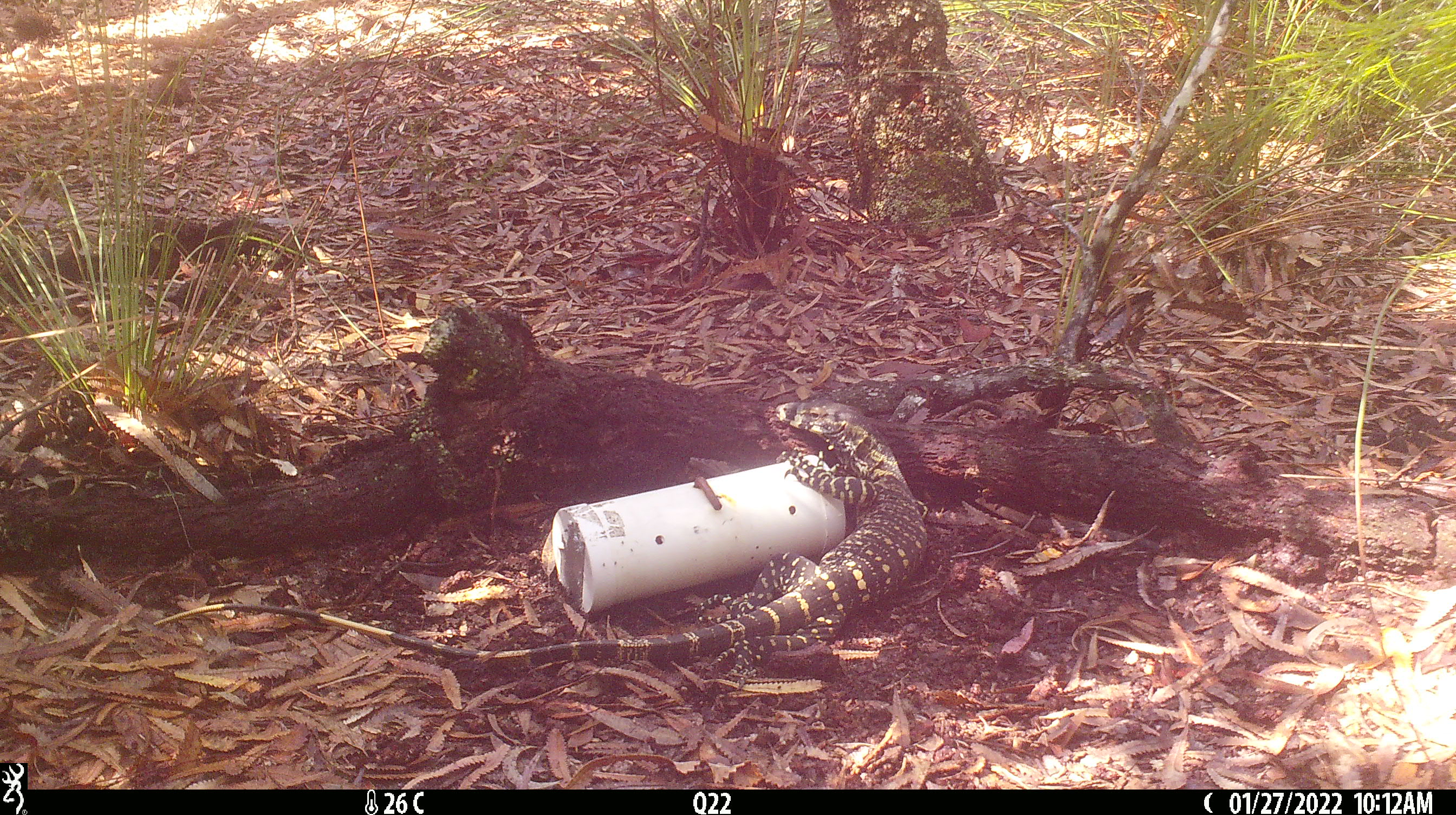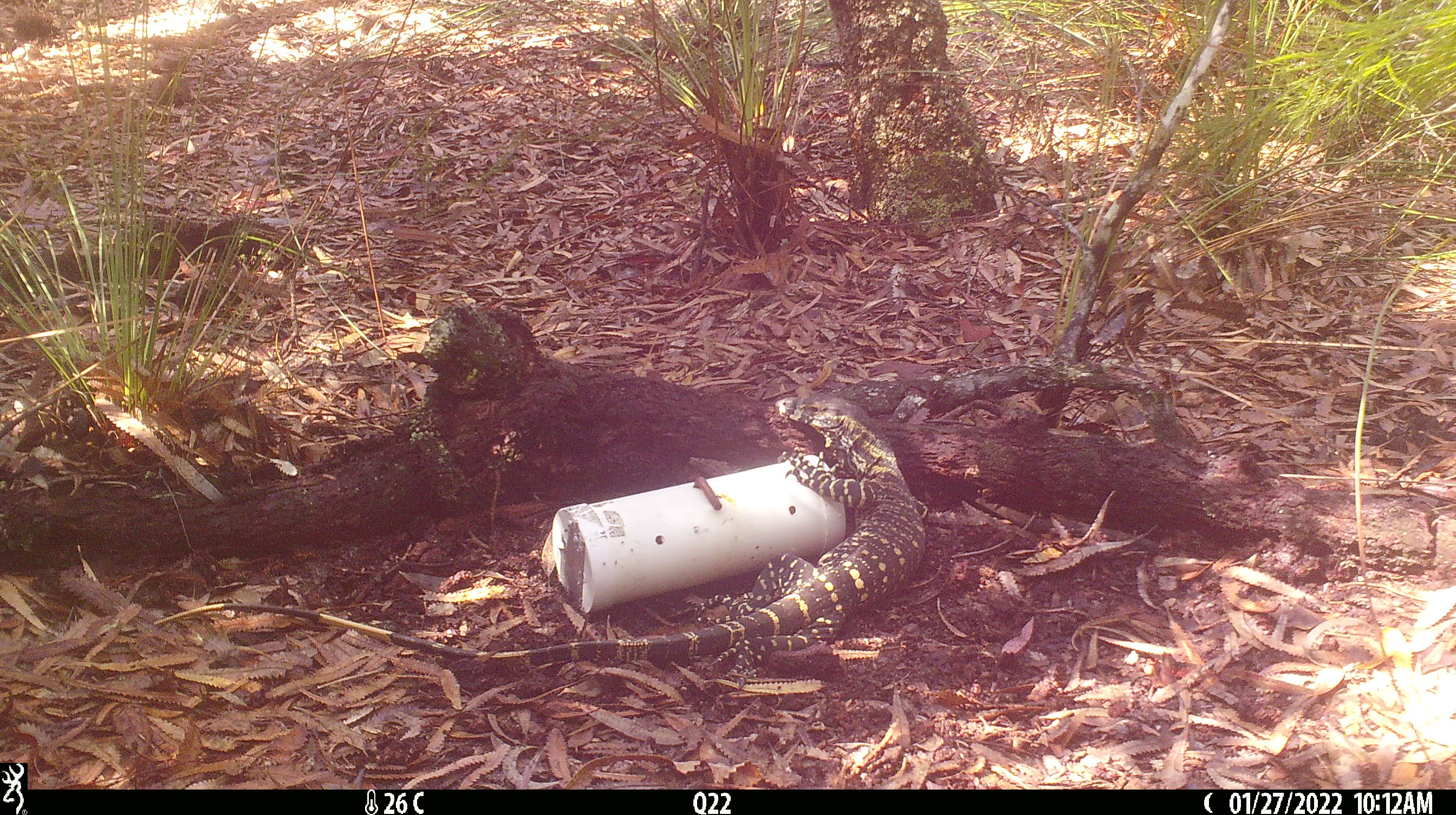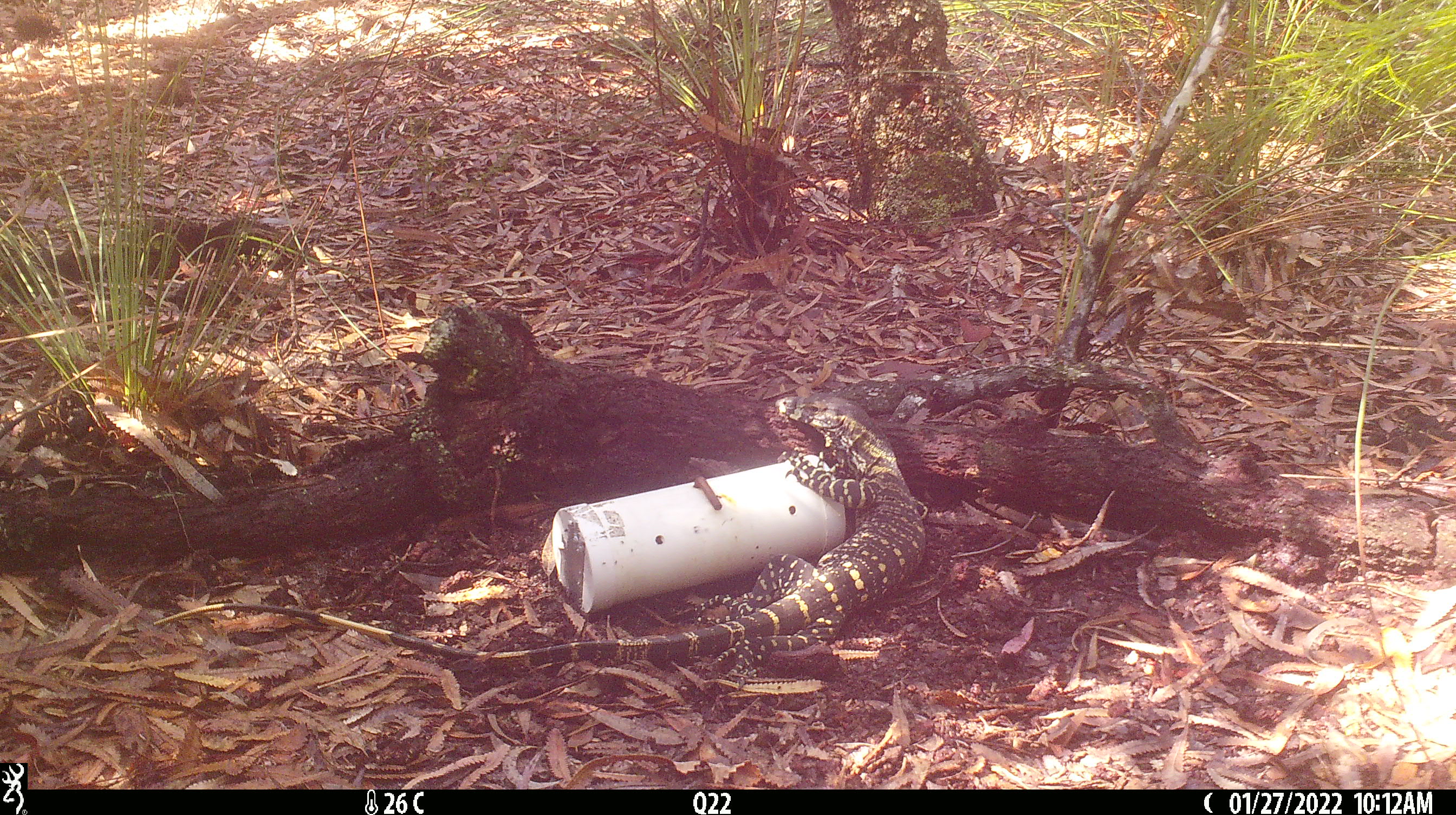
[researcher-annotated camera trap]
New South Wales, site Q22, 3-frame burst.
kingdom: Animalia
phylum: Chordata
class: Reptilia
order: Squamata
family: Varanidae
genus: Varanus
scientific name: Varanus varius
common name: lace monitor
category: goanna